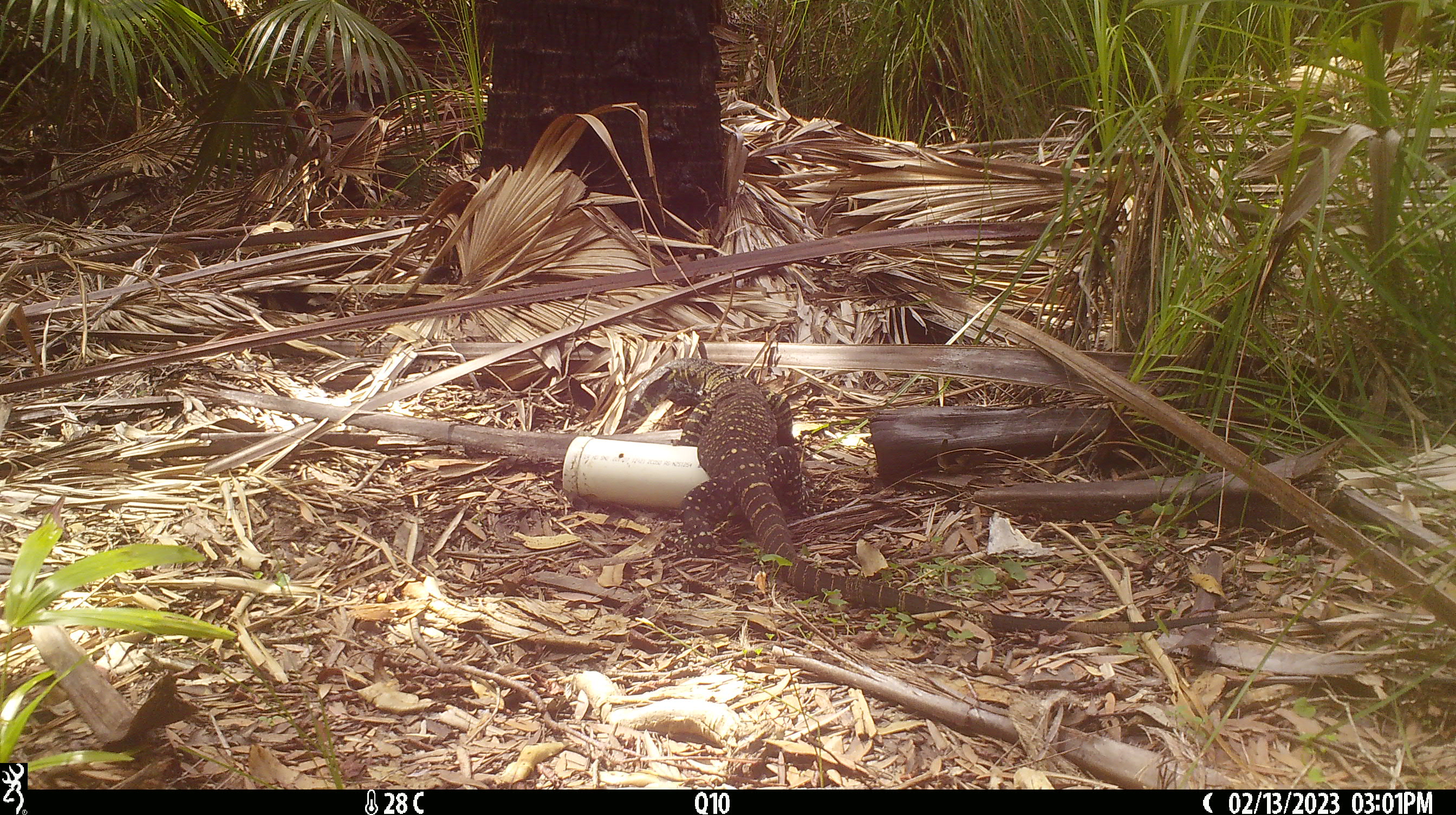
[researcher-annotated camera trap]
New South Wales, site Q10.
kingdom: Animalia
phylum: Chordata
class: Reptilia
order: Squamata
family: Varanidae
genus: Varanus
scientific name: Varanus varius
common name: lace monitor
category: goanna